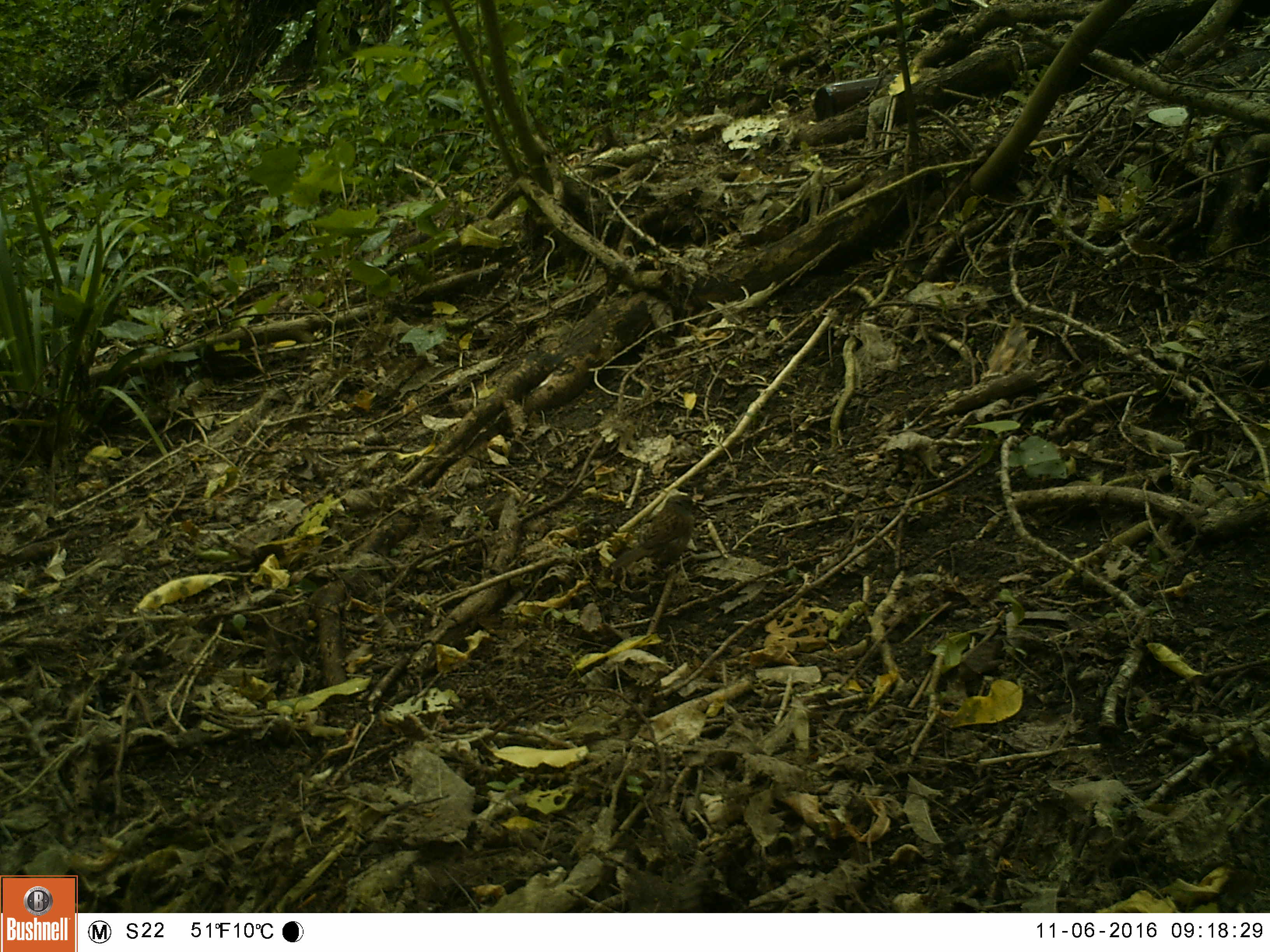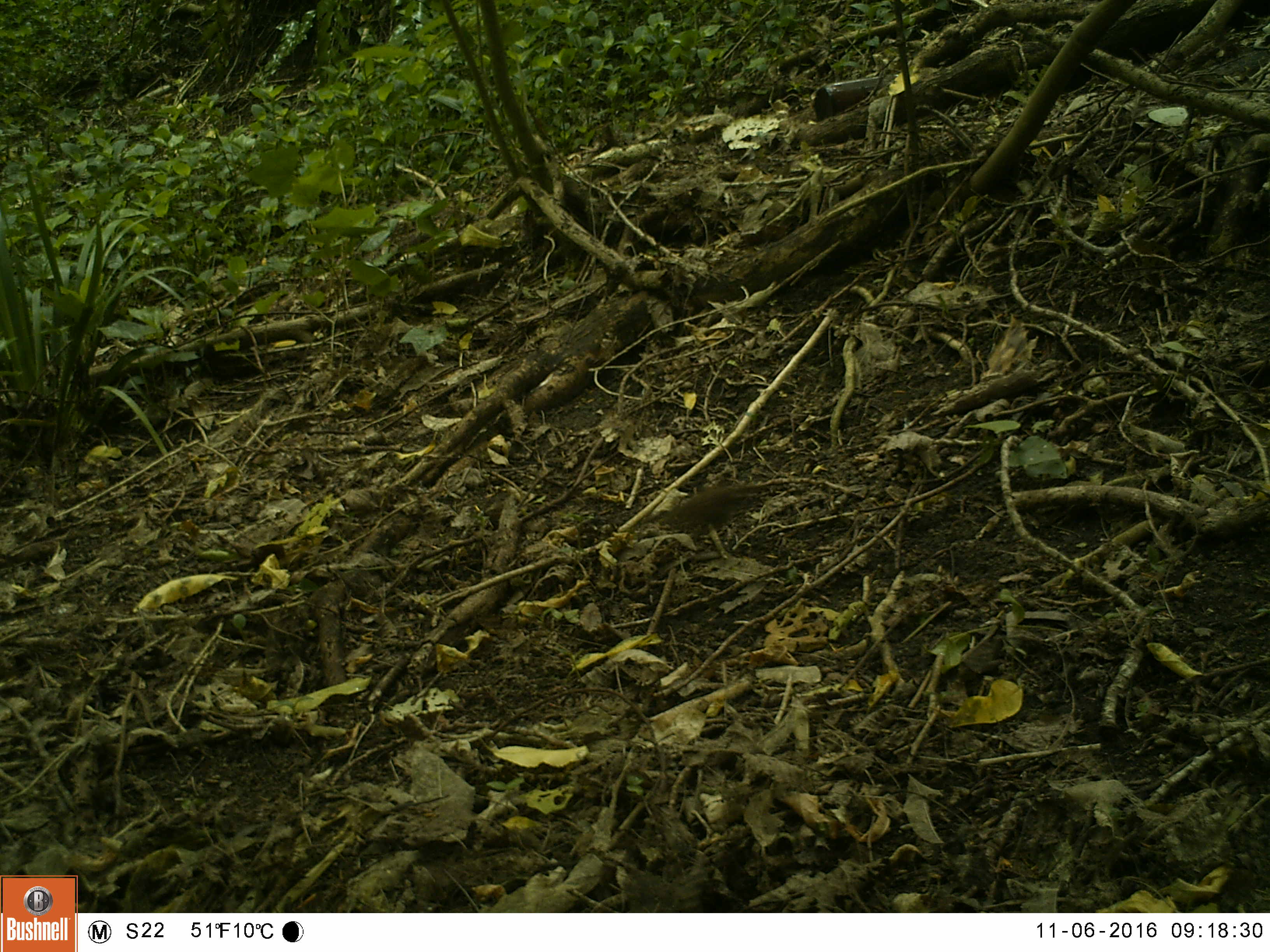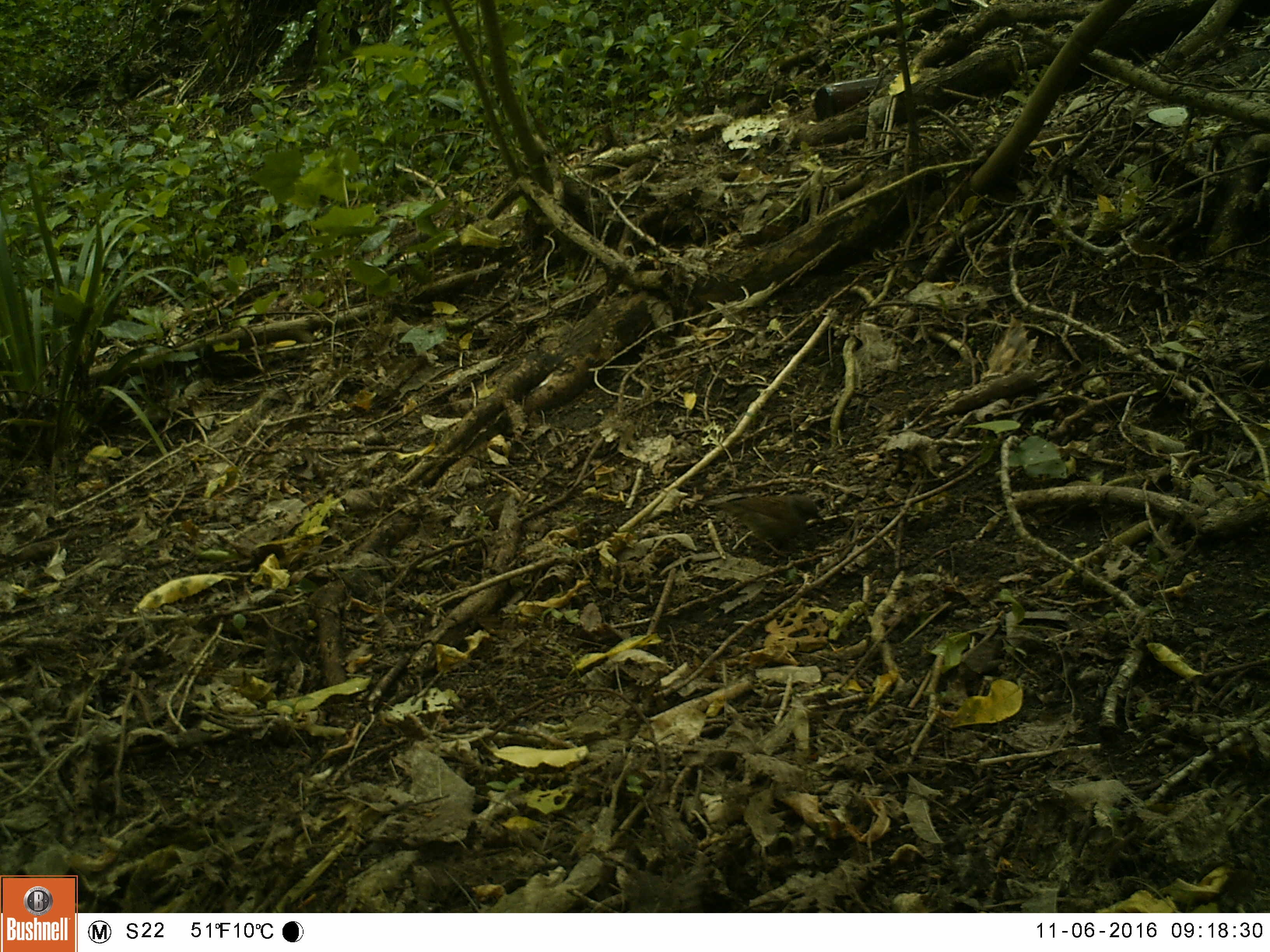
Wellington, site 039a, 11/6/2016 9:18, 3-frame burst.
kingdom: Animalia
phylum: Chordata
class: Aves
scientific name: Aves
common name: bird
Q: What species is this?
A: Bird (Aves).